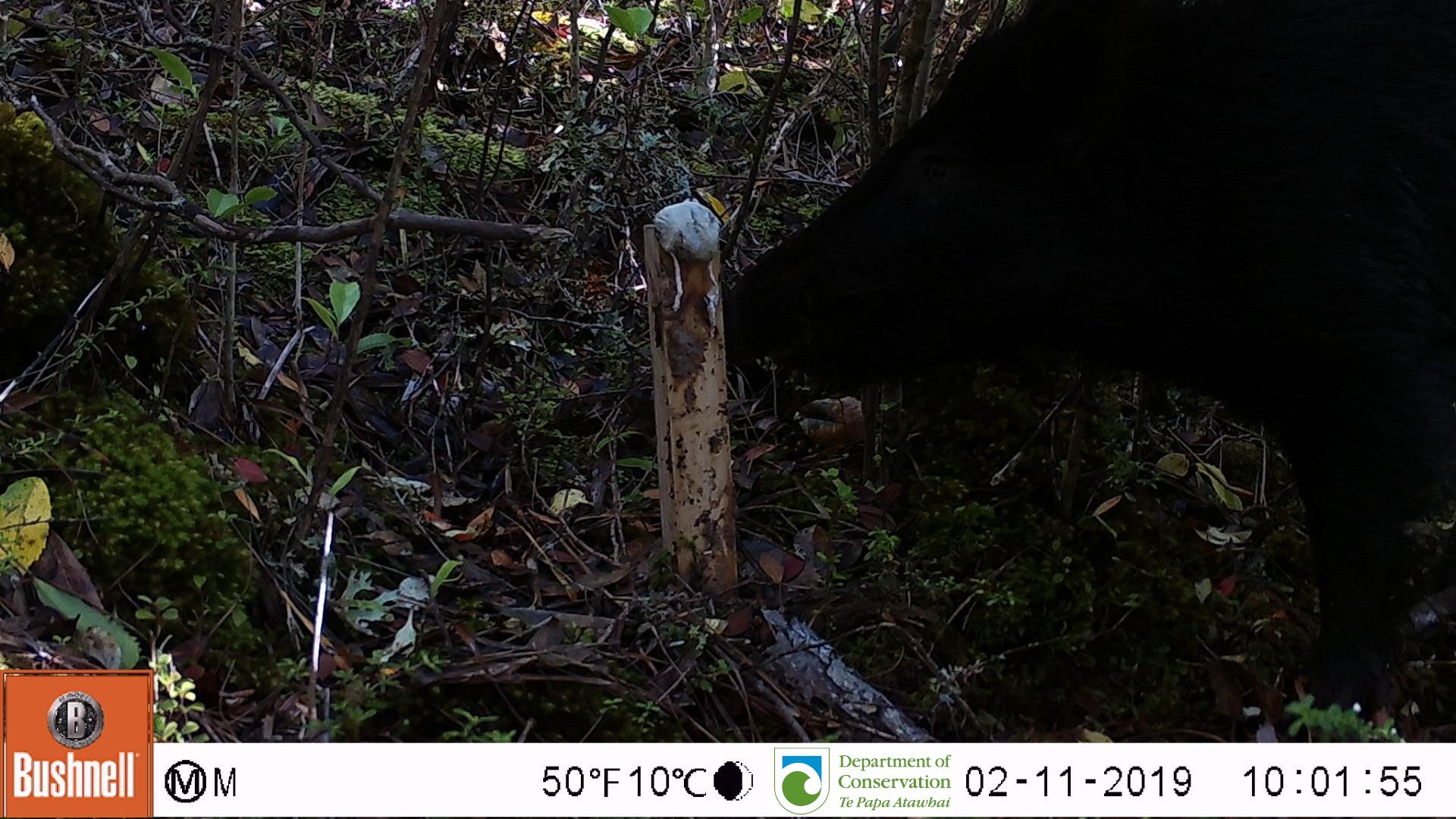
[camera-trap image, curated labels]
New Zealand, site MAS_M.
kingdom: Animalia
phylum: Chordata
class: Mammalia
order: Artiodactyla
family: Suidae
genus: Sus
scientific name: Sus scrofa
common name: pig